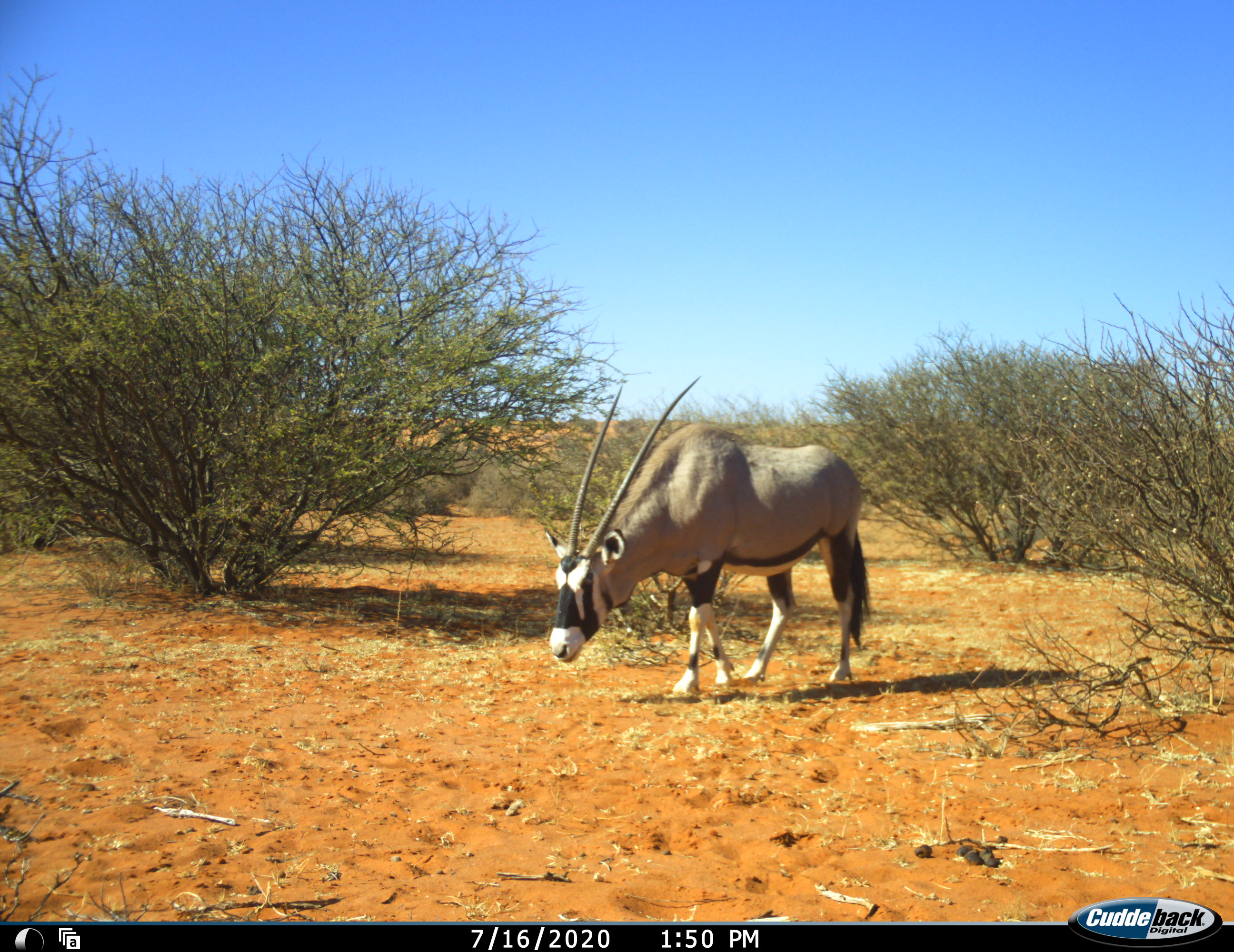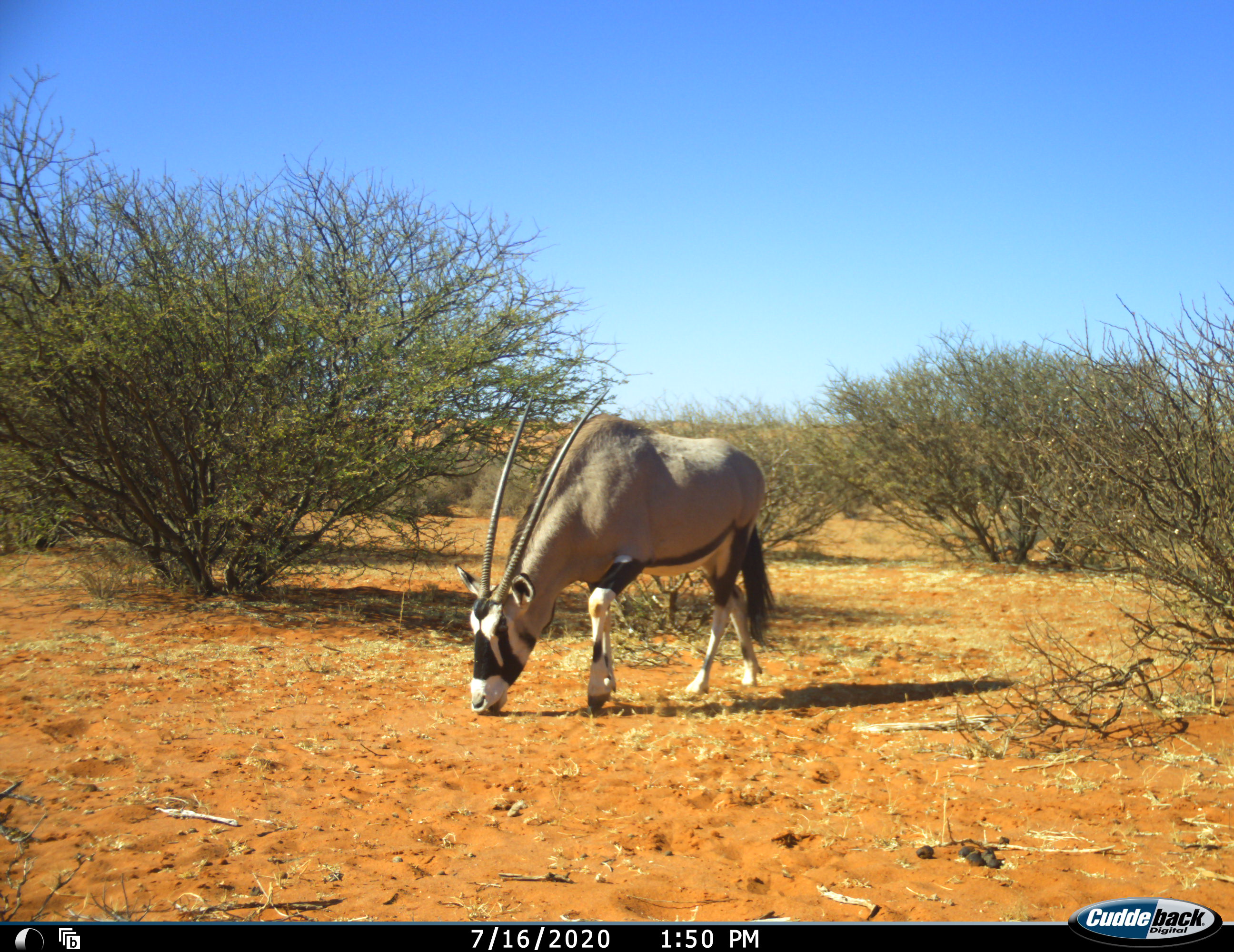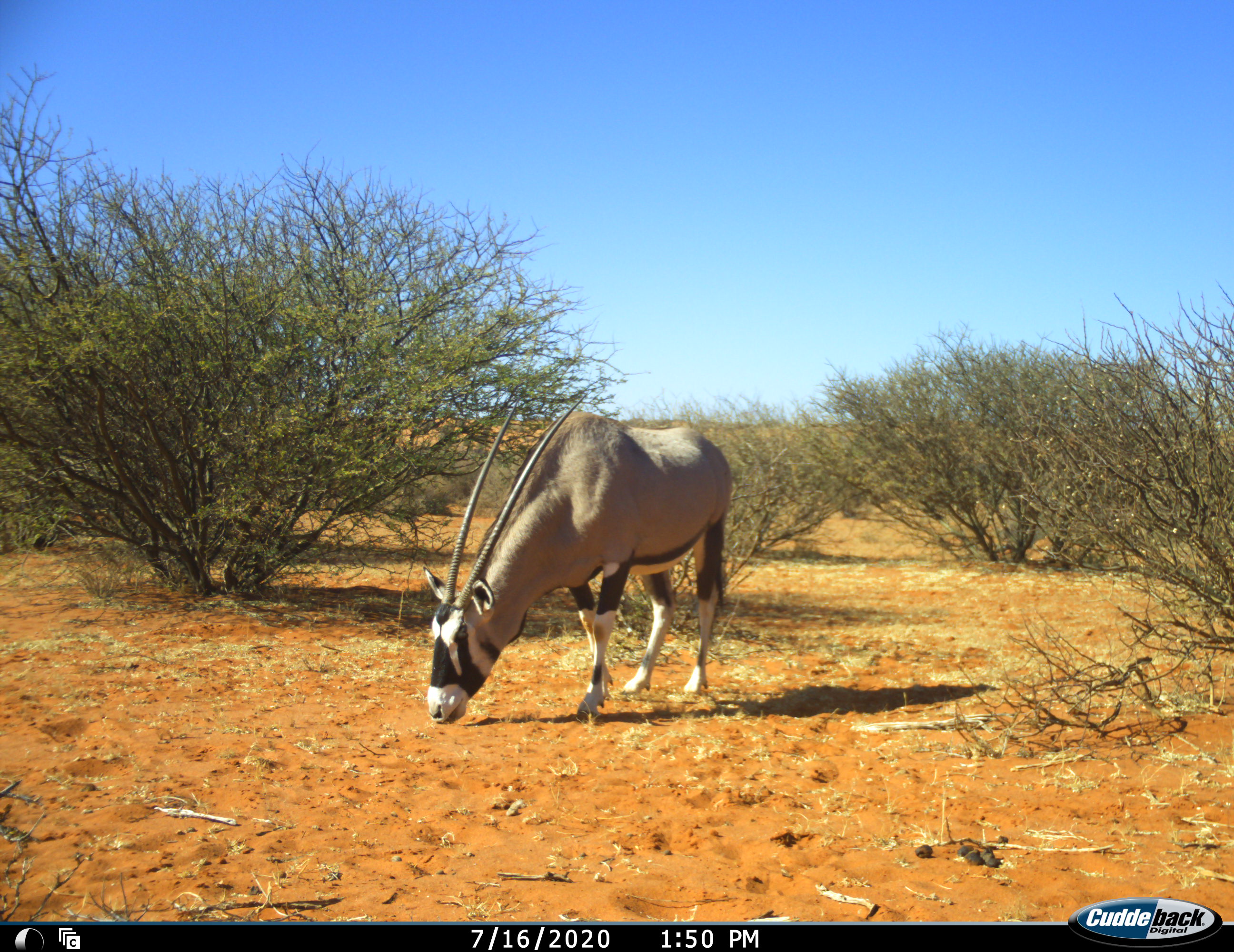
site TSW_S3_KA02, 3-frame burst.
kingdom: Animalia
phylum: Chordata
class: Mammalia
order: Artiodactyla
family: Bovidae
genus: Oryx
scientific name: Oryx gazella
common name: gemsbok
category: oryx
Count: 1.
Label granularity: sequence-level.